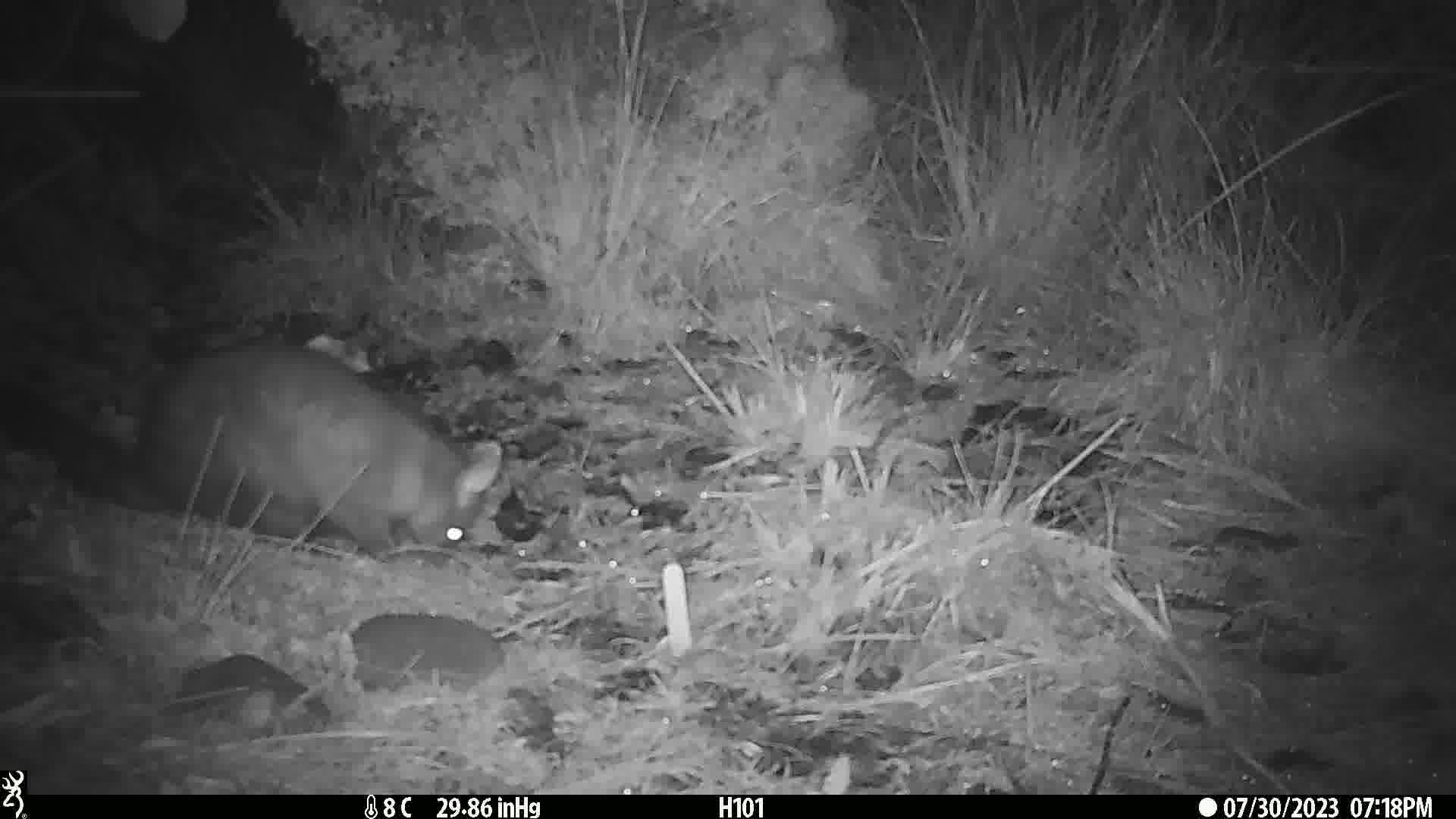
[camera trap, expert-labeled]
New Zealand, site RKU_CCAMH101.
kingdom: Animalia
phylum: Chordata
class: Mammalia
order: Diprotodontia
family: Phalangeridae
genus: Trichosurus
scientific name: Trichosurus vulpecula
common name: common brushtail possum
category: possum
Possum (common brushtail possum) (Trichosurus vulpecula).